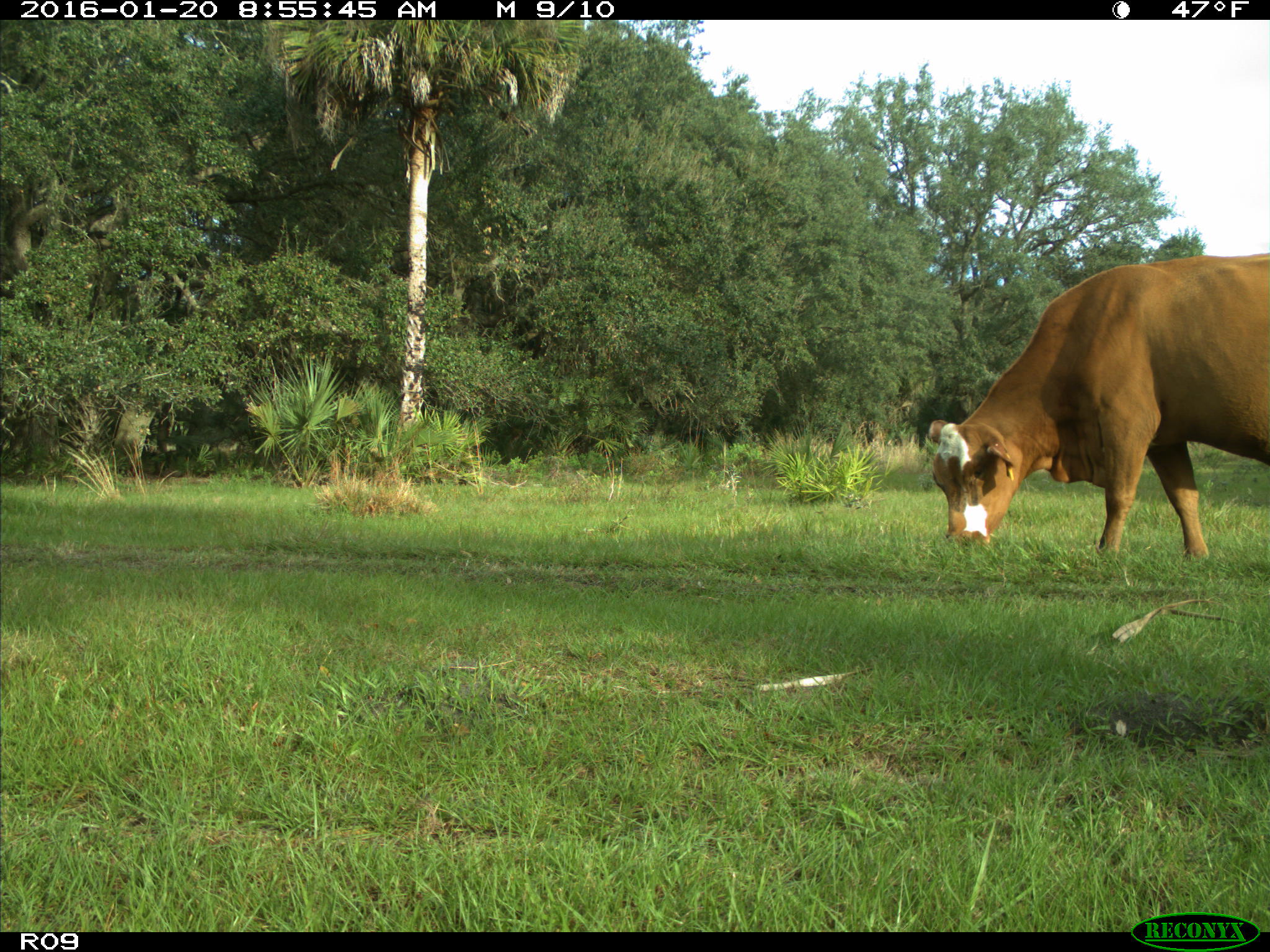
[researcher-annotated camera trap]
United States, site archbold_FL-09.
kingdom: Animalia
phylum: Chordata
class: Mammalia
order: Artiodactyla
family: Bovidae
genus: Bos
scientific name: Bos taurus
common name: domestic cow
Bos taurus (domestic cow).